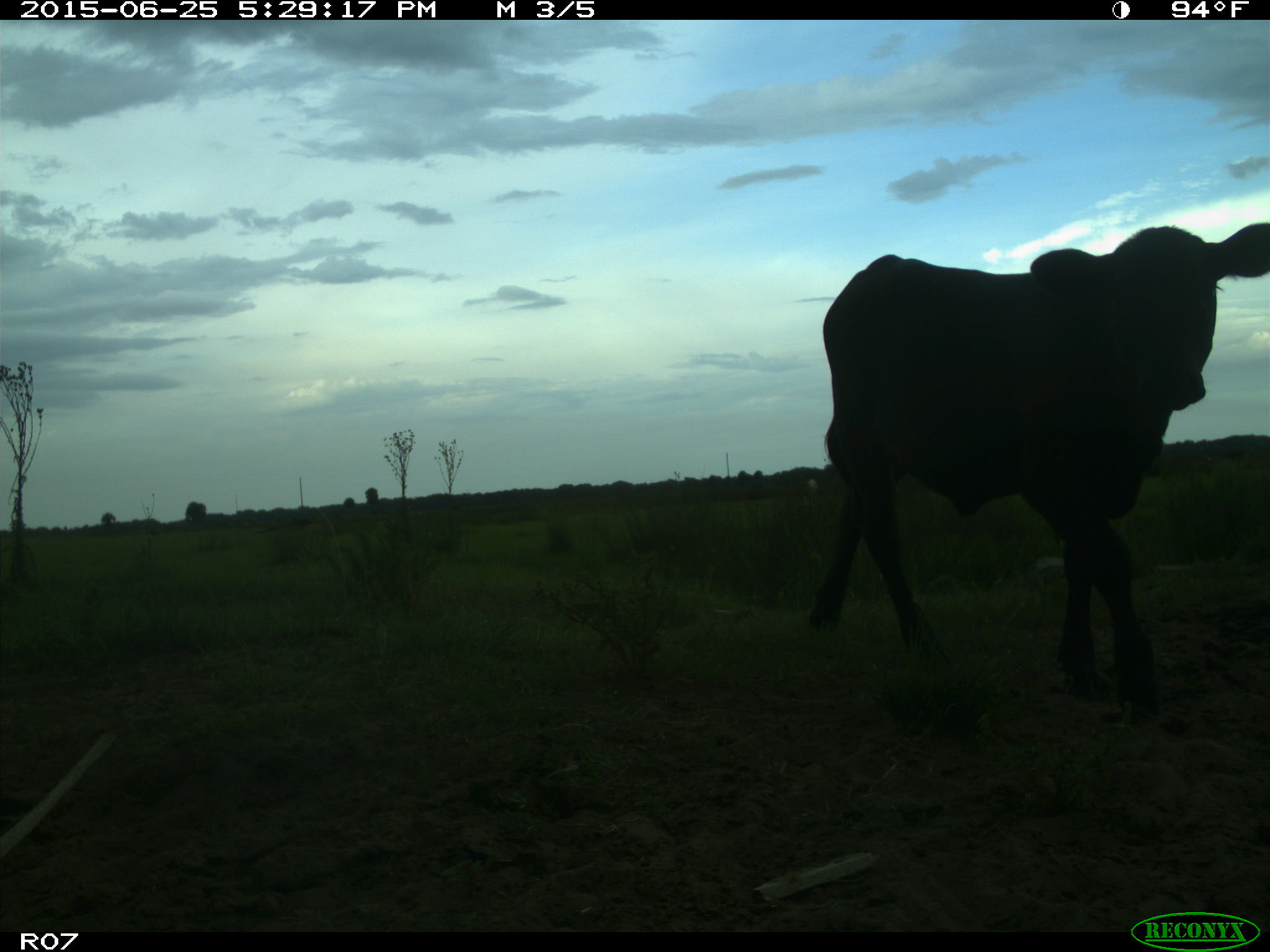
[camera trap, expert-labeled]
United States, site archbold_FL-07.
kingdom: Animalia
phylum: Chordata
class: Mammalia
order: Artiodactyla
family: Bovidae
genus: Bos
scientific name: Bos taurus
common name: domestic cow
Bos taurus (domestic cow).